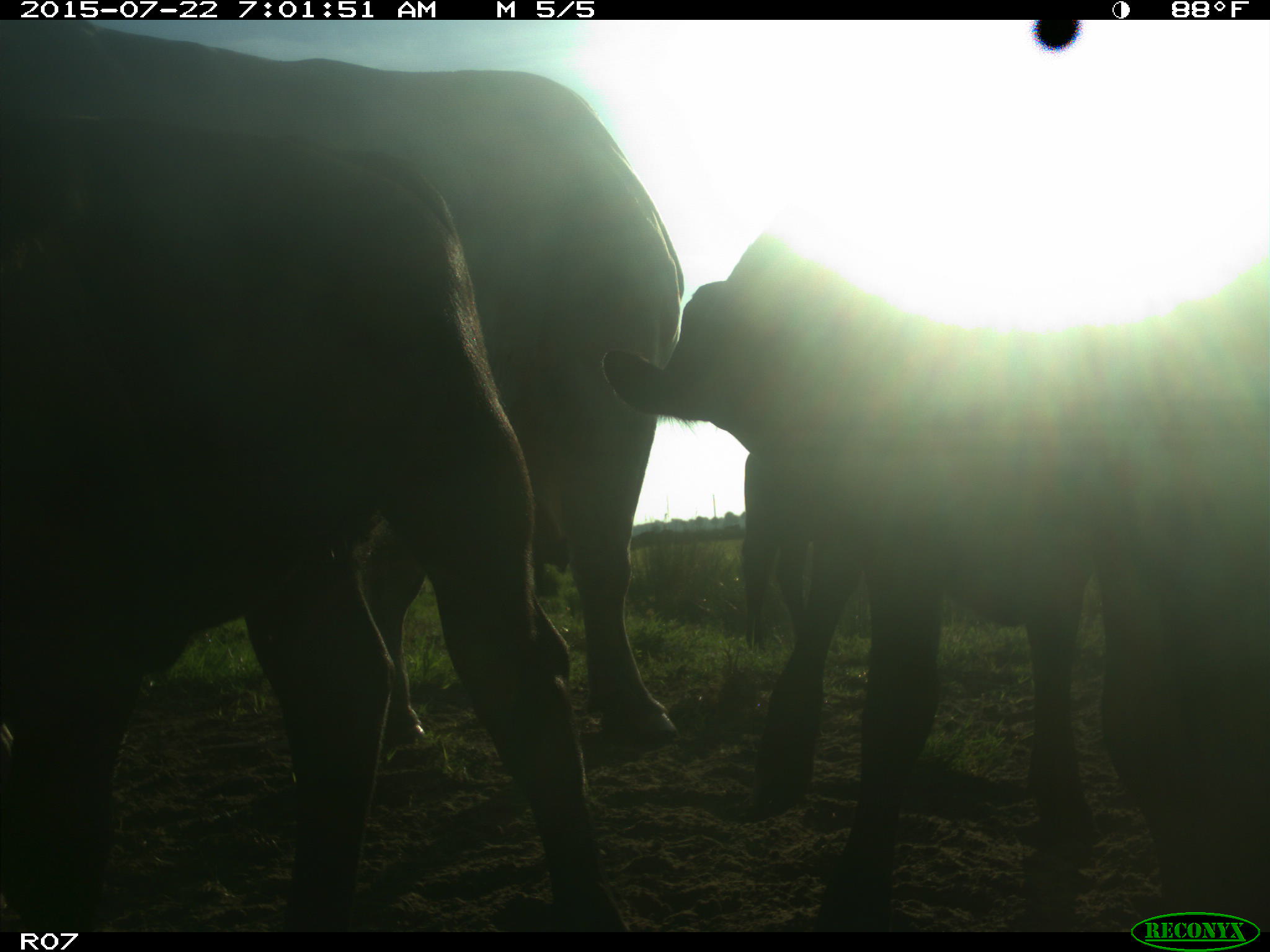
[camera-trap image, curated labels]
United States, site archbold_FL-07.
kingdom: Animalia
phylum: Chordata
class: Mammalia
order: Artiodactyla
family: Suidae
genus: Sus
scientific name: Sus scrofa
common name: wild boar